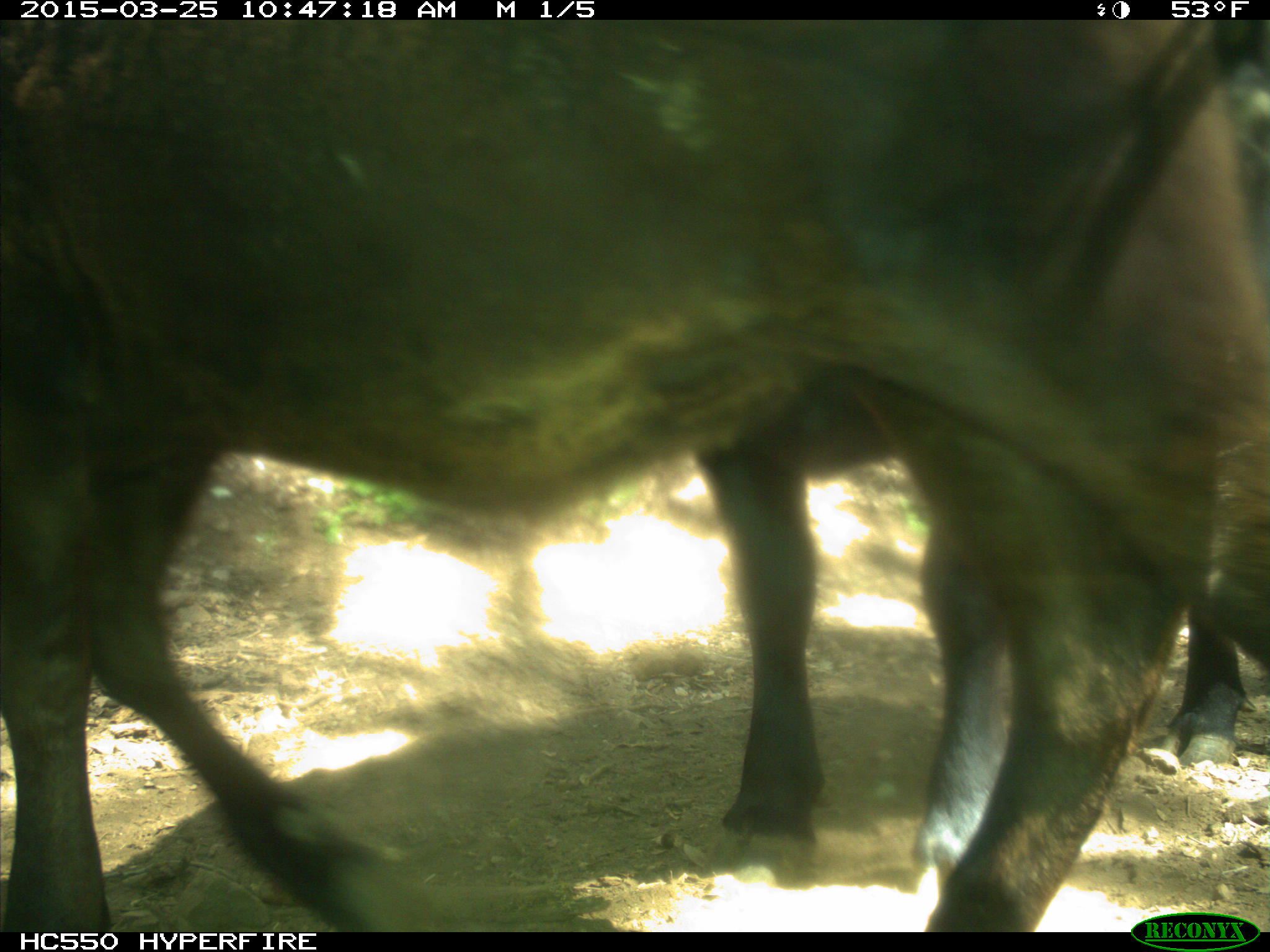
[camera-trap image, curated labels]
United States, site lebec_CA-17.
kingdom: Animalia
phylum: Chordata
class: Mammalia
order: Artiodactyla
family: Bovidae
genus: Bos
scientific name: Bos taurus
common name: domestic cow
Bos taurus (domestic cow).